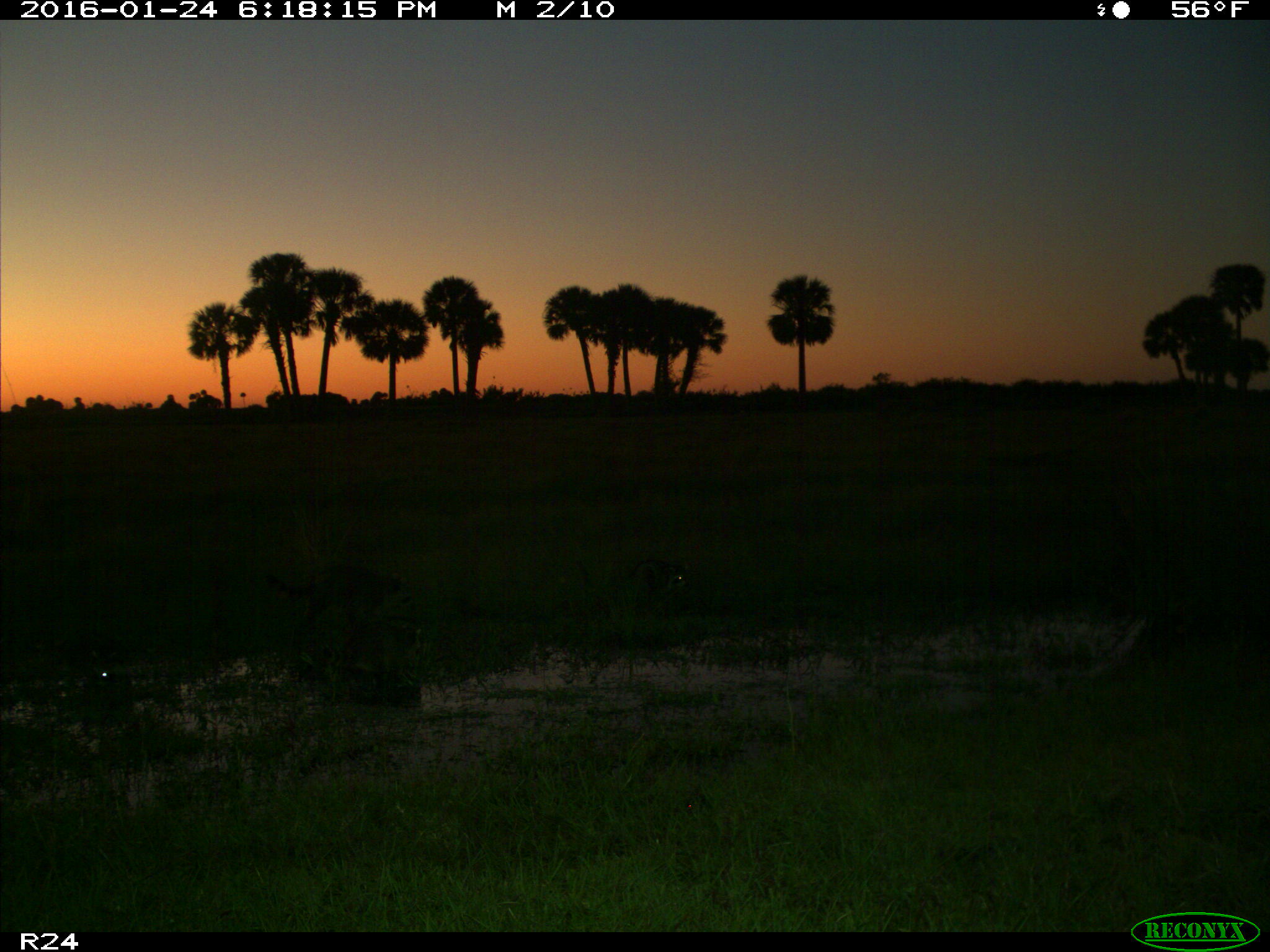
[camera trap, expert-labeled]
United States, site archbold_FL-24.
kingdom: Animalia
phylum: Chordata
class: Mammalia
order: Carnivora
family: Procyonidae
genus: Procyon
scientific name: Procyon lotor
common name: common raccoon